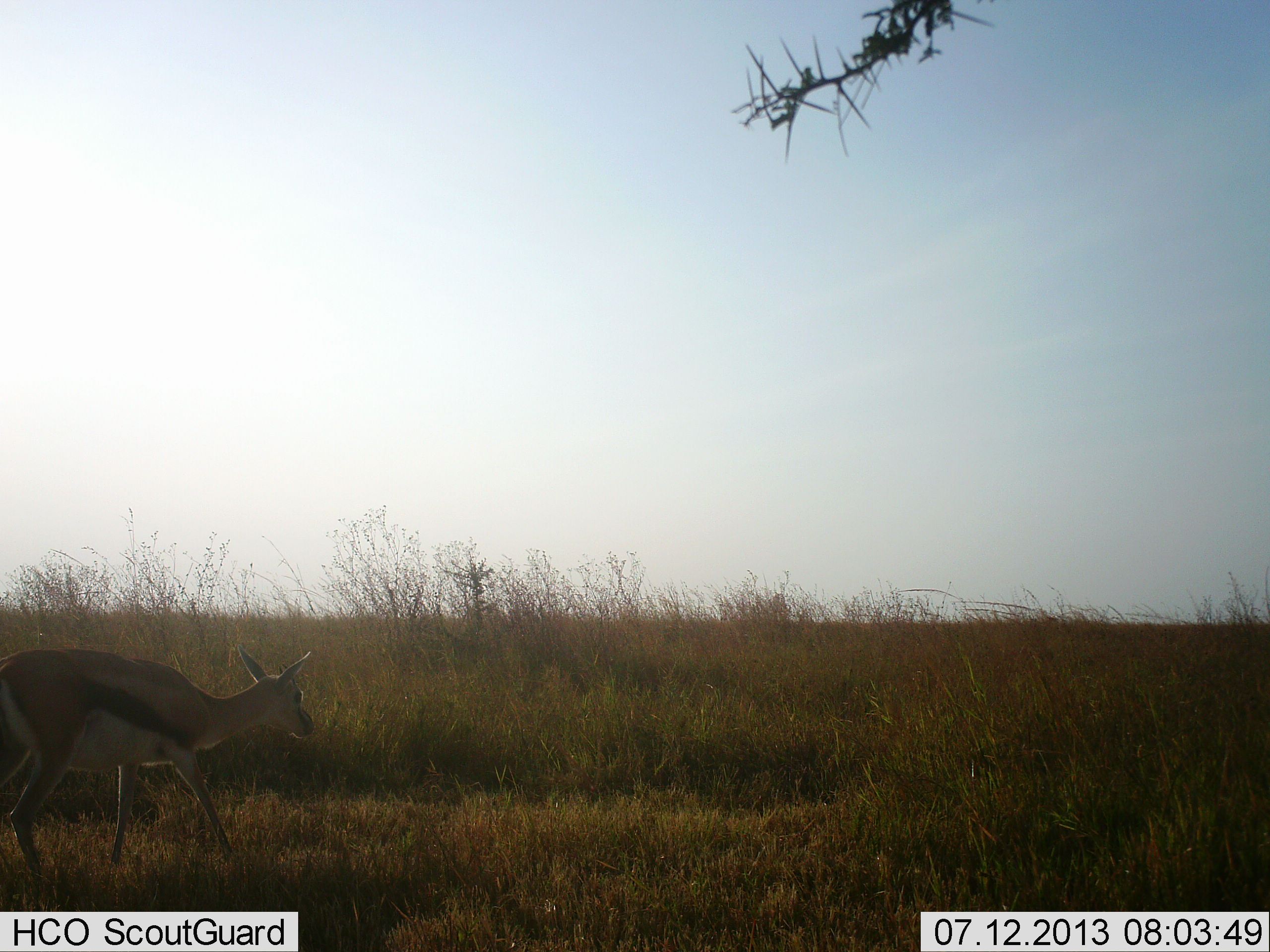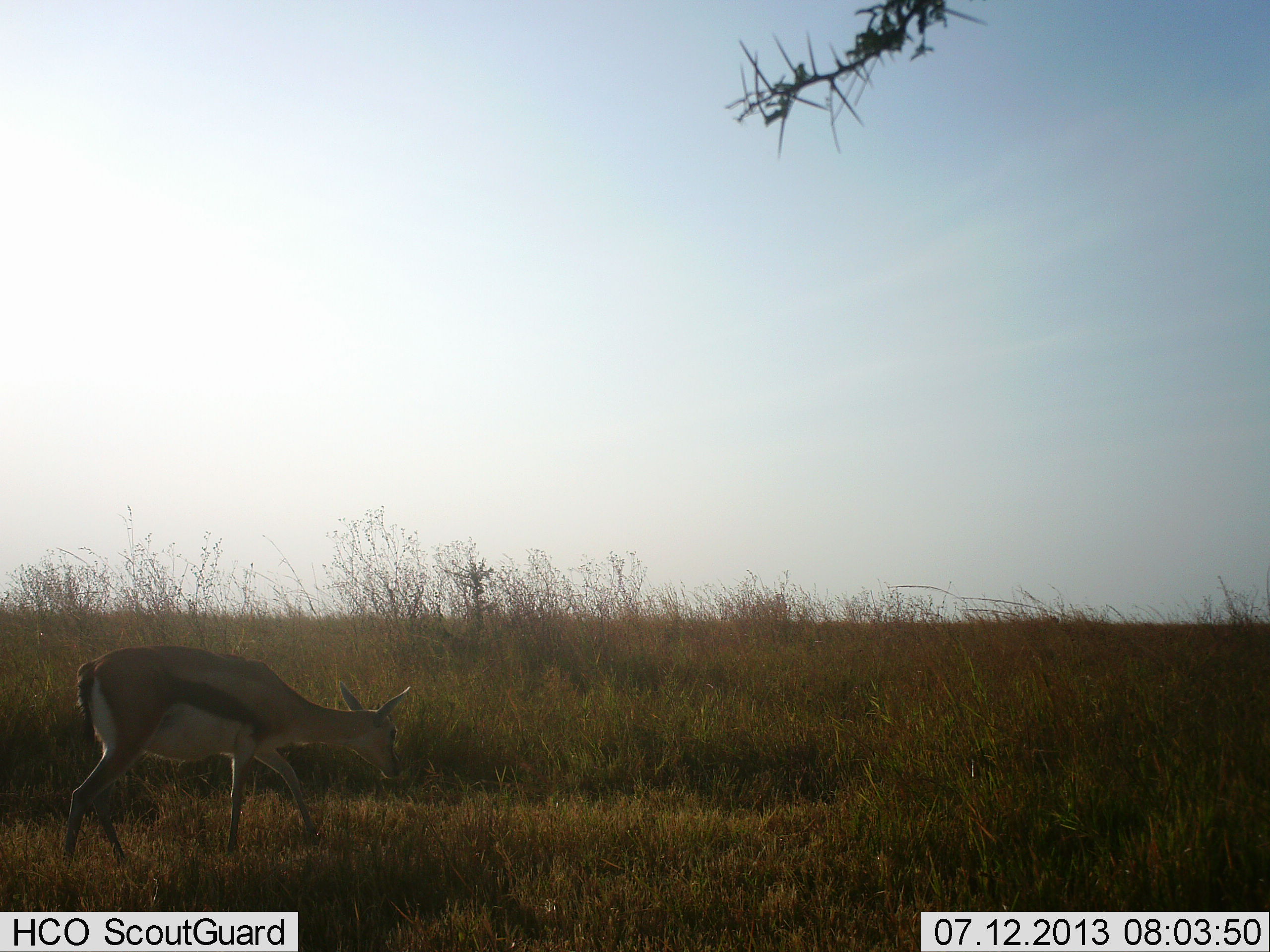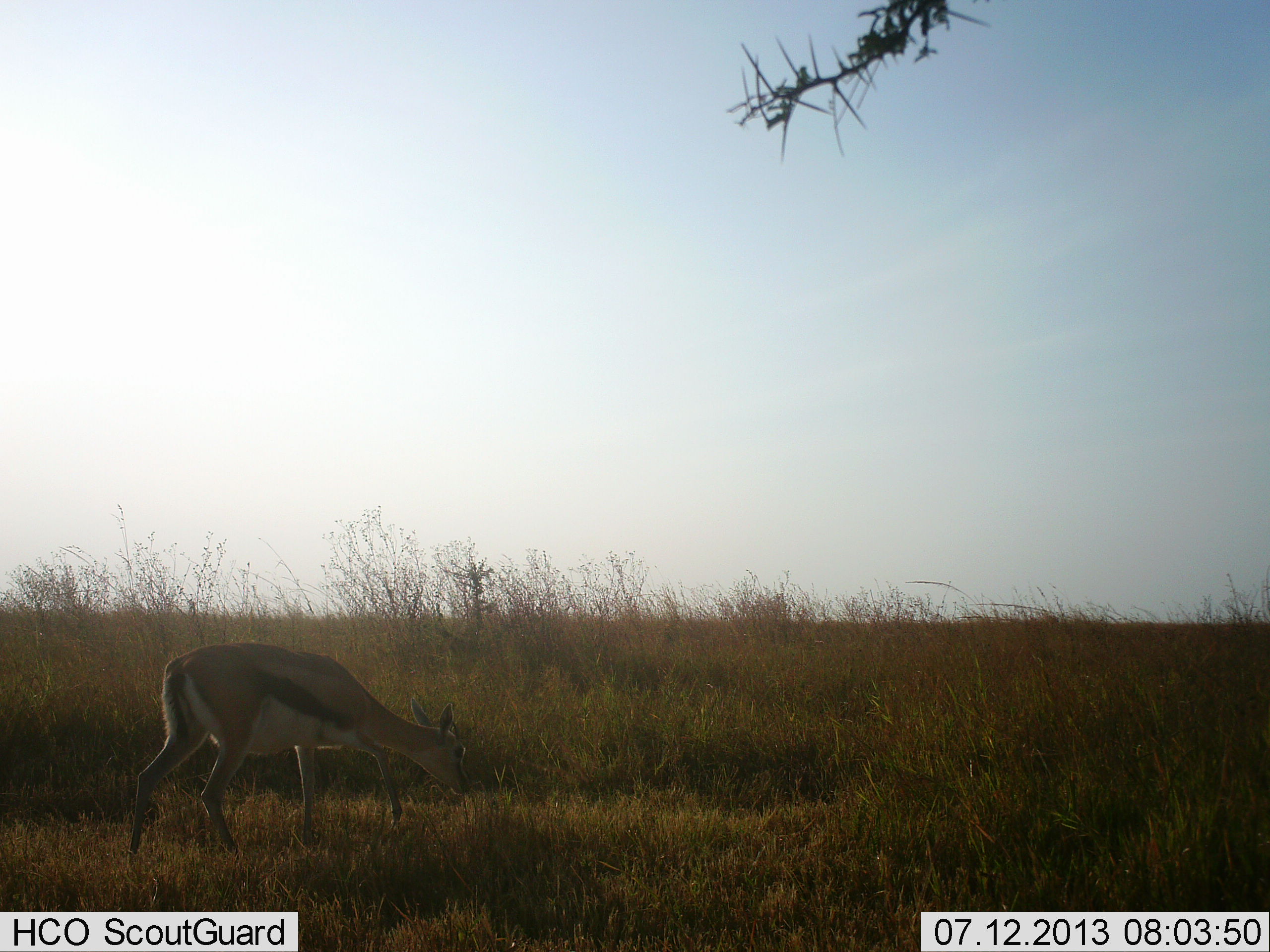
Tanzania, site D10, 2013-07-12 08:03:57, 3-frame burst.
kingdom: Animalia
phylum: Chordata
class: Mammalia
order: Artiodactyla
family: Bovidae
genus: Eudorcas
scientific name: Eudorcas thomsonii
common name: thomson's gazelle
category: gazellethomsons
Gazellethomsons (thomson's gazelle) (Eudorcas thomsonii), count 1. Behavior (volunteer vote fractions): standing 11%, resting 0%, moving 85%, interacting 0%. Young present (vote fraction): 0%. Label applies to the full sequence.